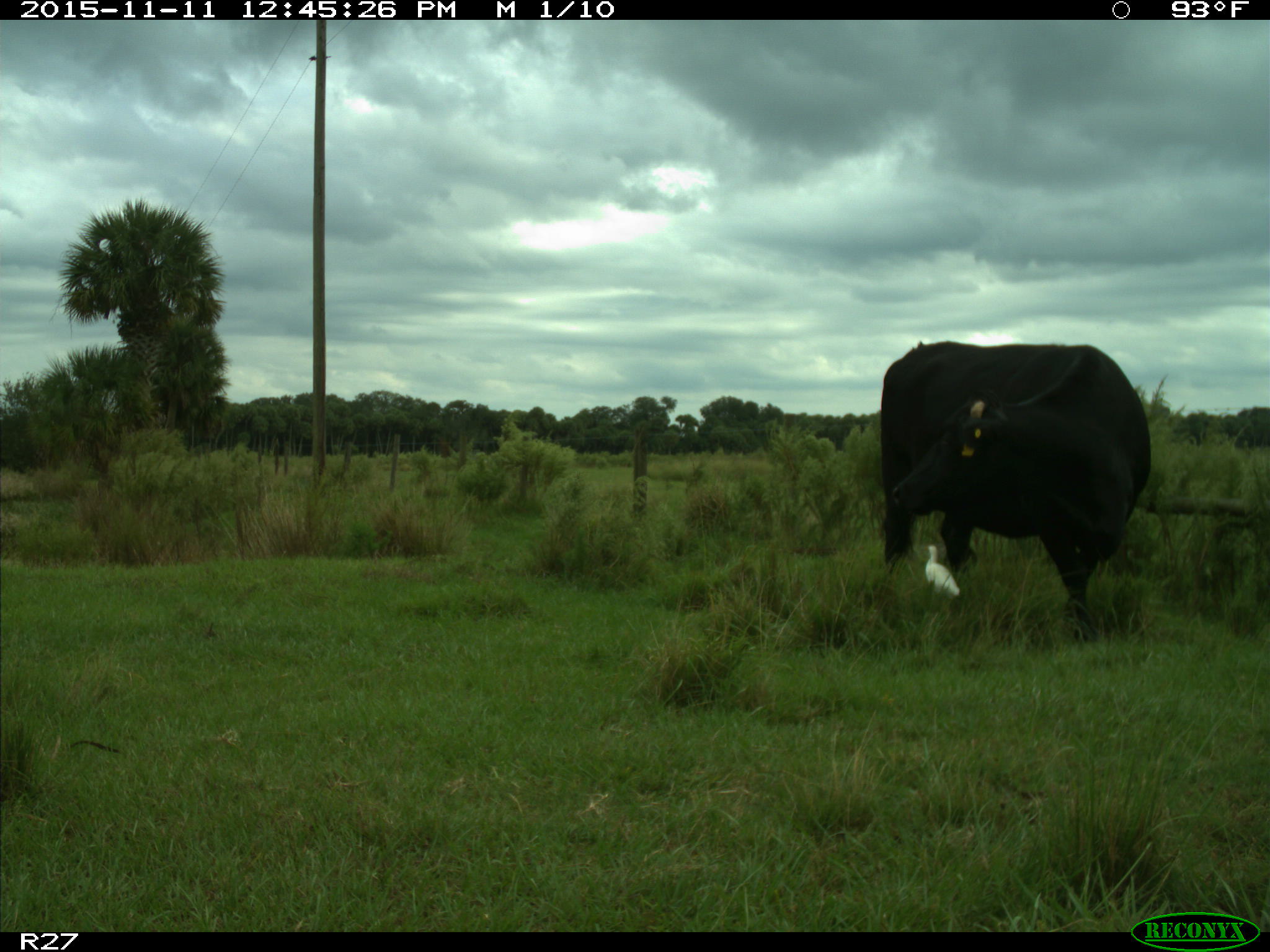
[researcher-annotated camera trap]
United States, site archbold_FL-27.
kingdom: Animalia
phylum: Chordata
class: Mammalia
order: Artiodactyla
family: Bovidae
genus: Bos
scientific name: Bos taurus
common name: domestic cow